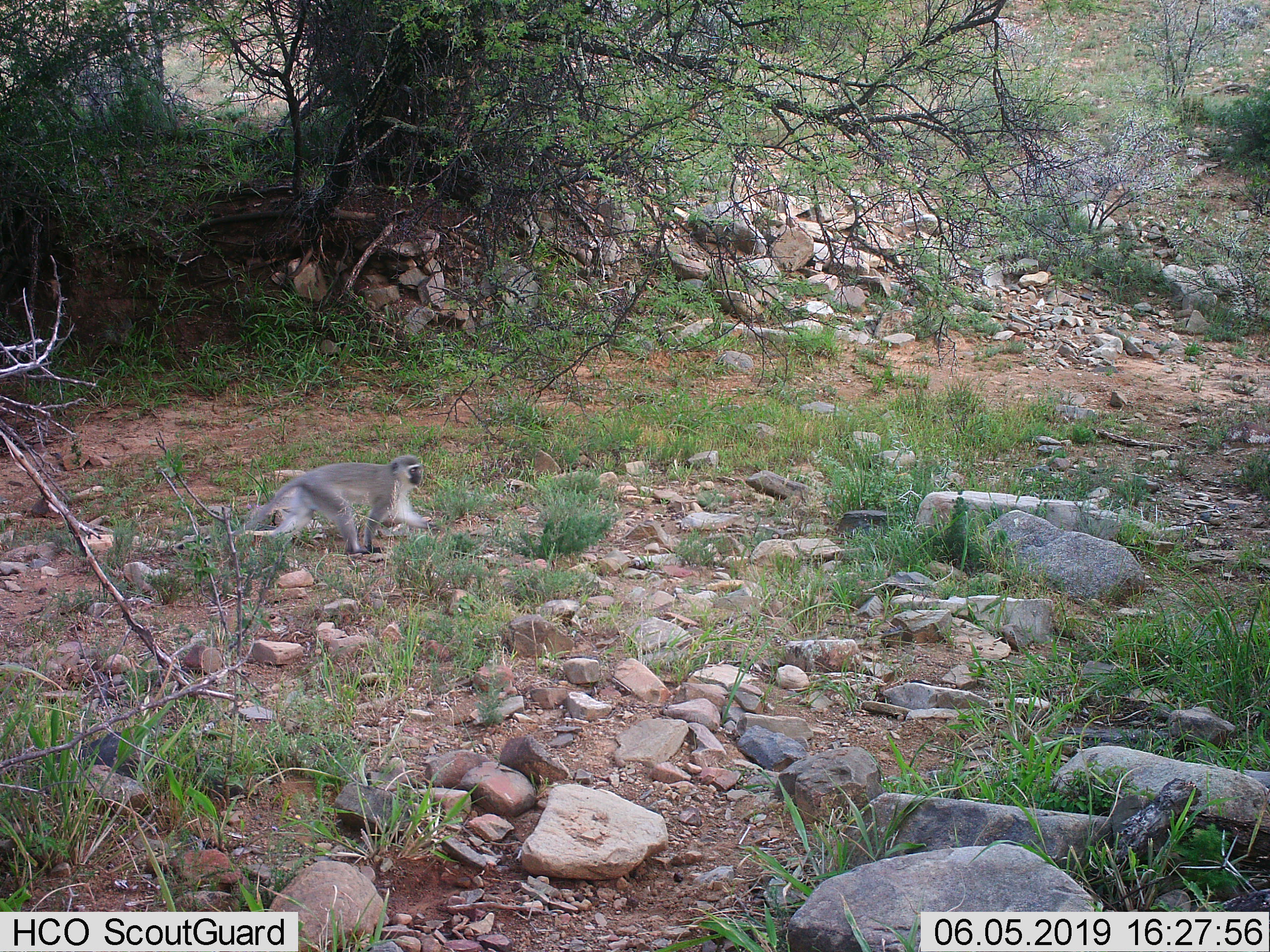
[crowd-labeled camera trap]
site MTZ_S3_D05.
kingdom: Animalia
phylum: Chordata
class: Mammalia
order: Primates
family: Cercopithecidae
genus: Chlorocebus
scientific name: Chlorocebus pygerythrus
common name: vervet monkey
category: monkeyvervet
Monkeyvervet (vervet monkey) (Chlorocebus pygerythrus), count 1. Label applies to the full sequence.